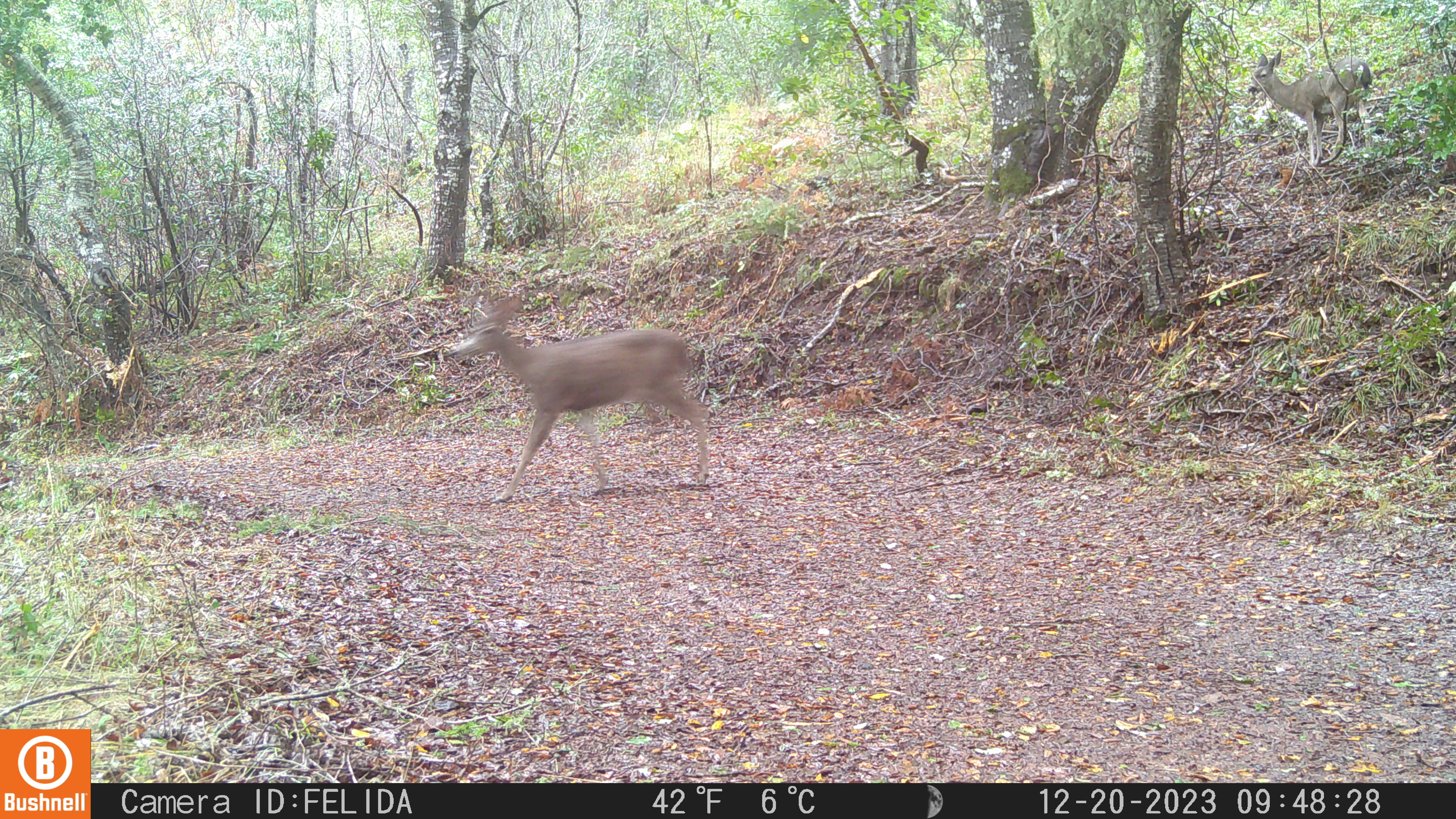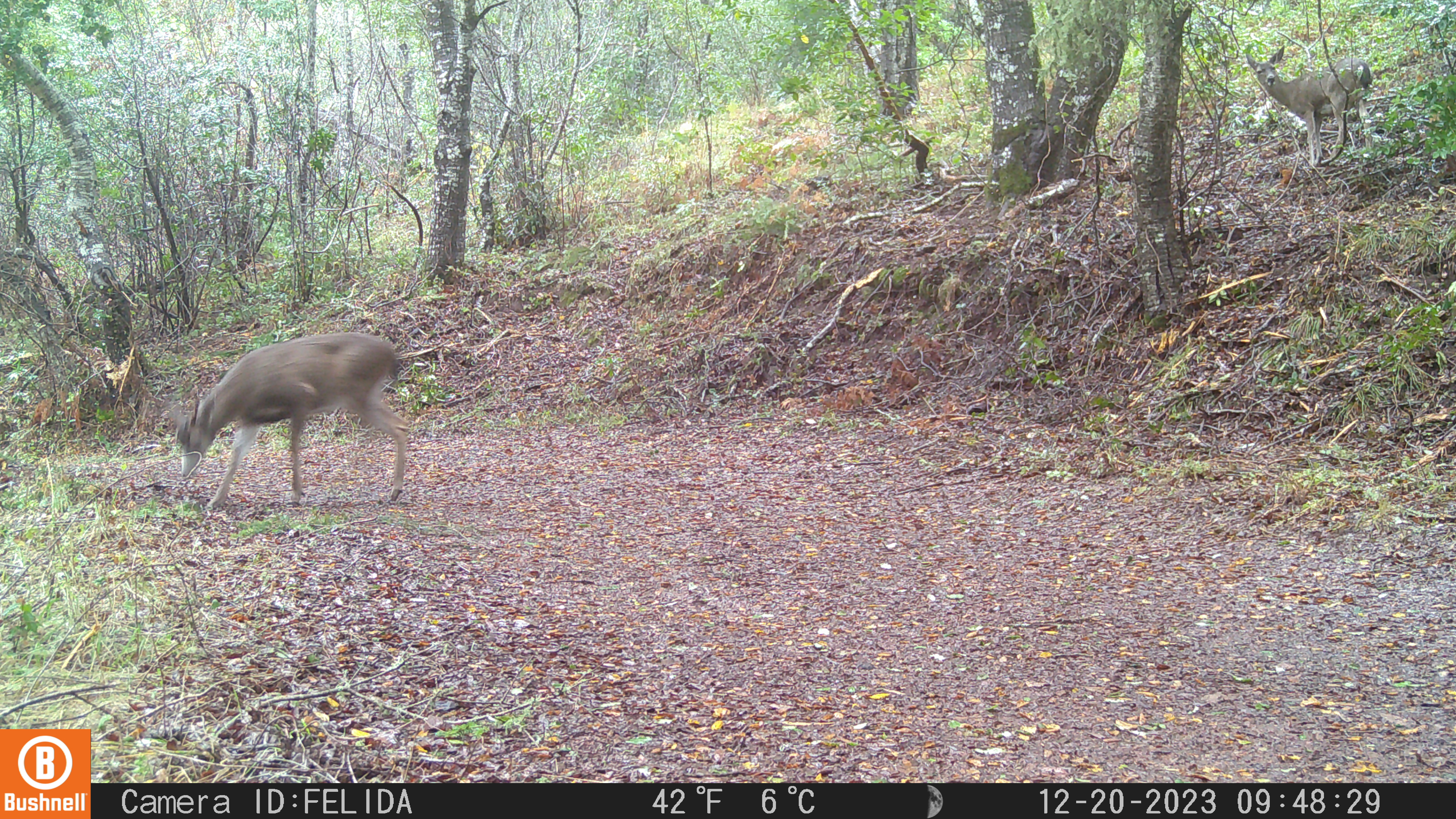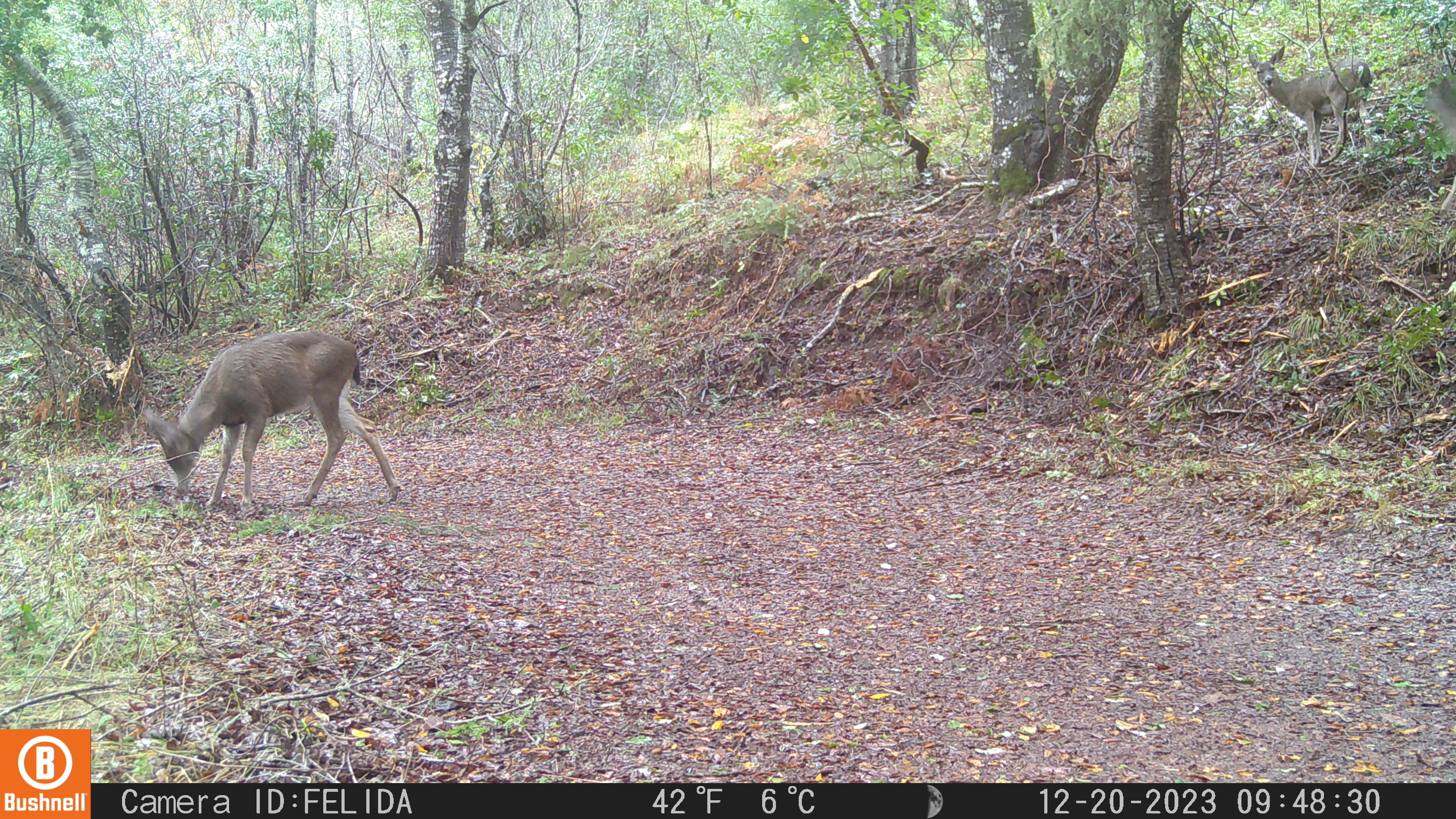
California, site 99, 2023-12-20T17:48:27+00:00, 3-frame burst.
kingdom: Animalia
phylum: Chordata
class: Mammalia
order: Artiodactyla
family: Cervidae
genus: Odocoileus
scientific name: Odocoileus hemionus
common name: mule deer